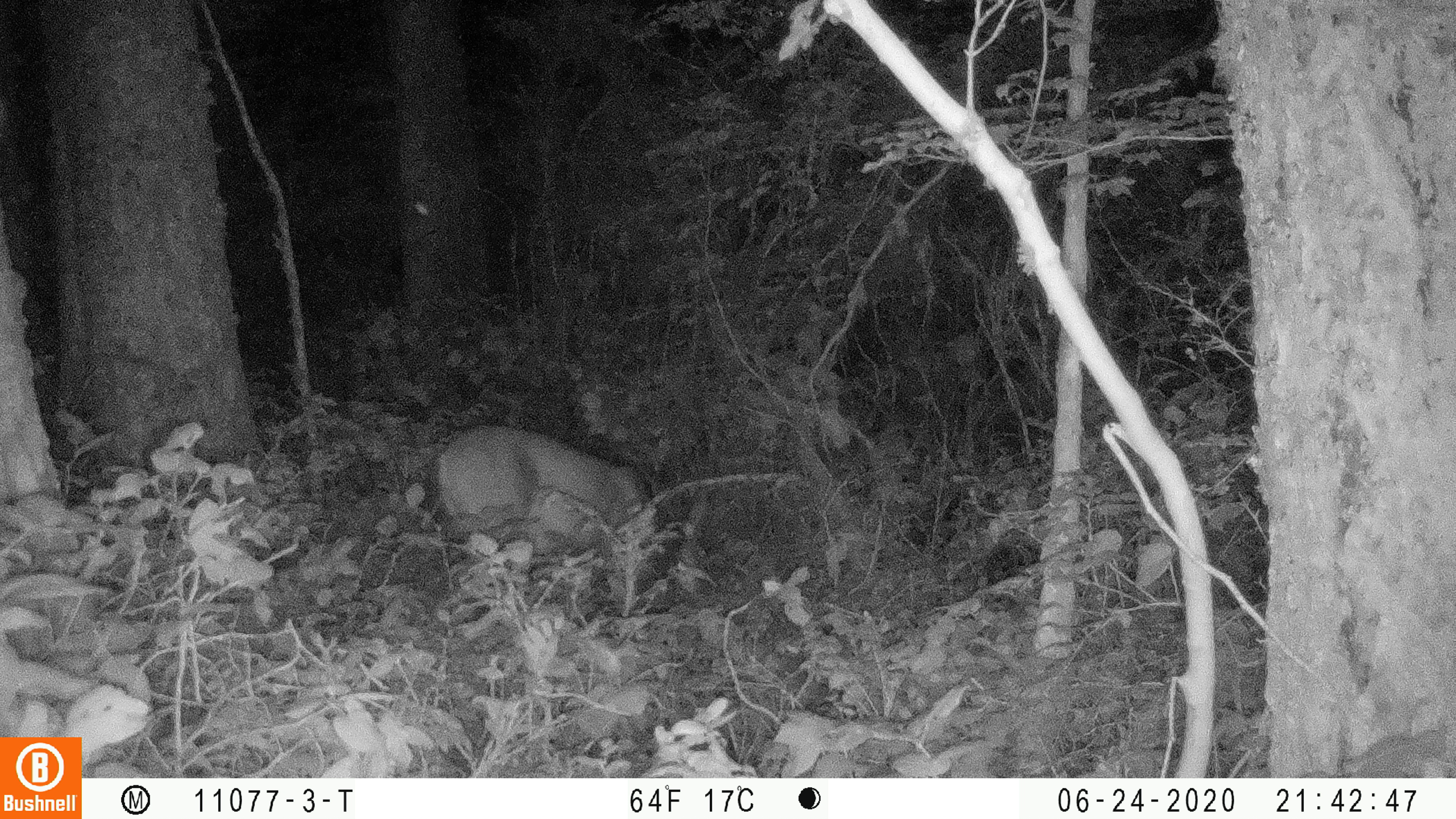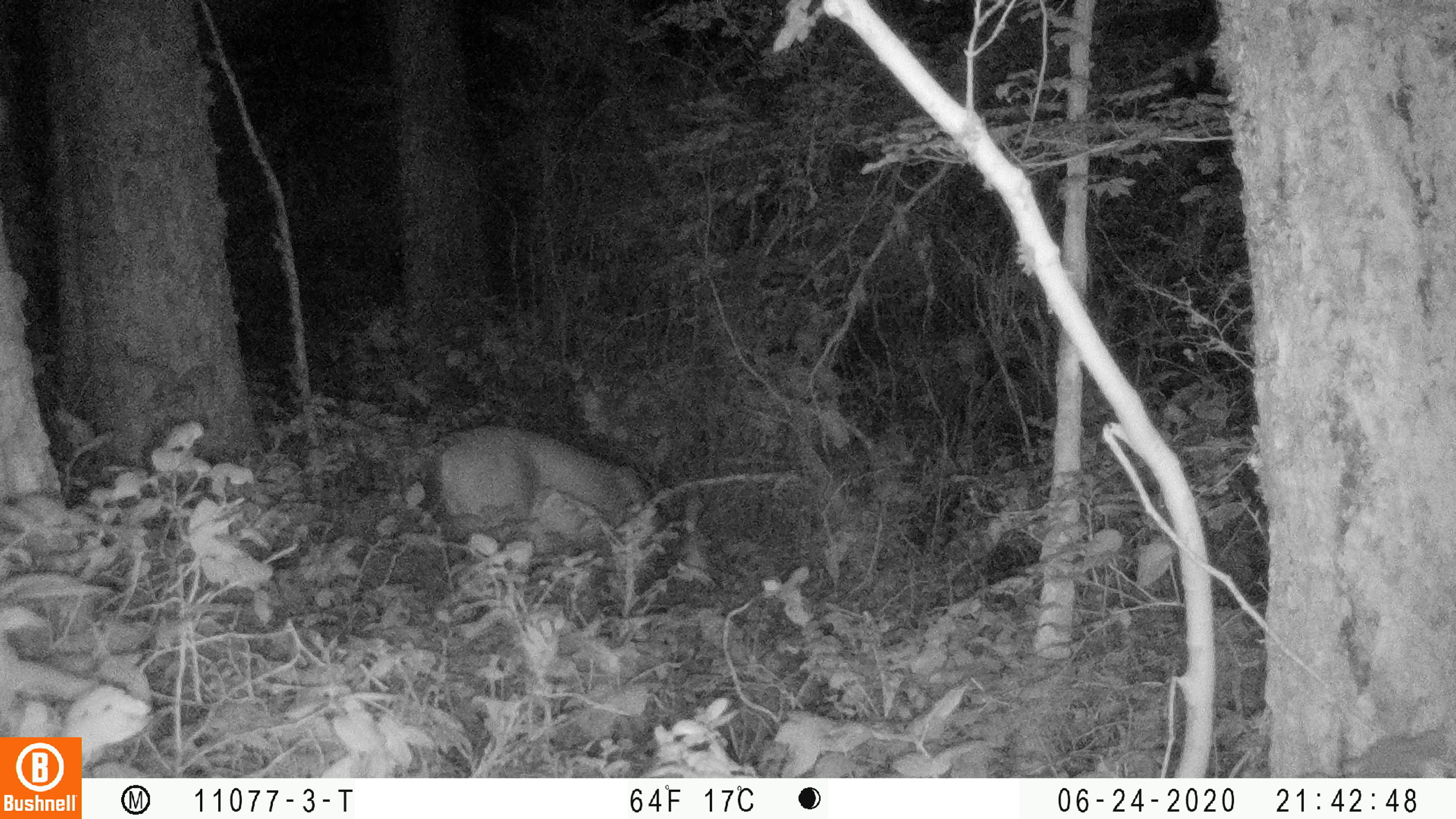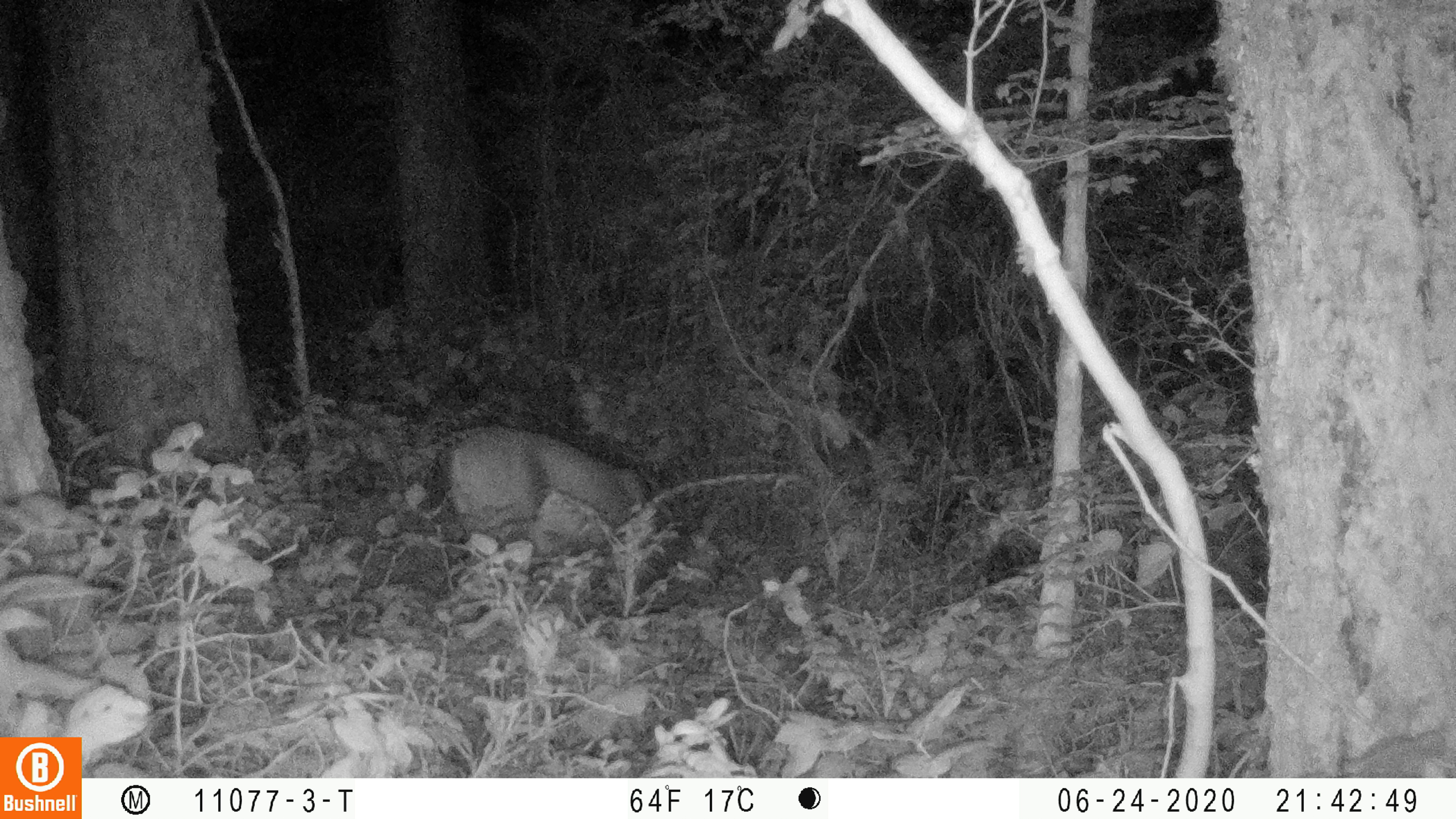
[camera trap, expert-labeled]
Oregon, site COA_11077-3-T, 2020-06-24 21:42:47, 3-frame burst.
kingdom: Animalia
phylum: Chordata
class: Mammalia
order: Artiodactyla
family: Cervidae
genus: Odocoileus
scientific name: Odocoileus hemionus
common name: black-tailed deer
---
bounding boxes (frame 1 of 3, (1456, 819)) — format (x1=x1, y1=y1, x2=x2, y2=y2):
black-tailed deer: (x1=412, y1=417, x2=670, y2=563)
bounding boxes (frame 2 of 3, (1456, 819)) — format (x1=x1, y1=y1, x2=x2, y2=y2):
black-tailed deer: (x1=406, y1=421, x2=675, y2=556)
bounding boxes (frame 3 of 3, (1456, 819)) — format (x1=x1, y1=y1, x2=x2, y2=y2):
black-tailed deer: (x1=414, y1=415, x2=664, y2=552)